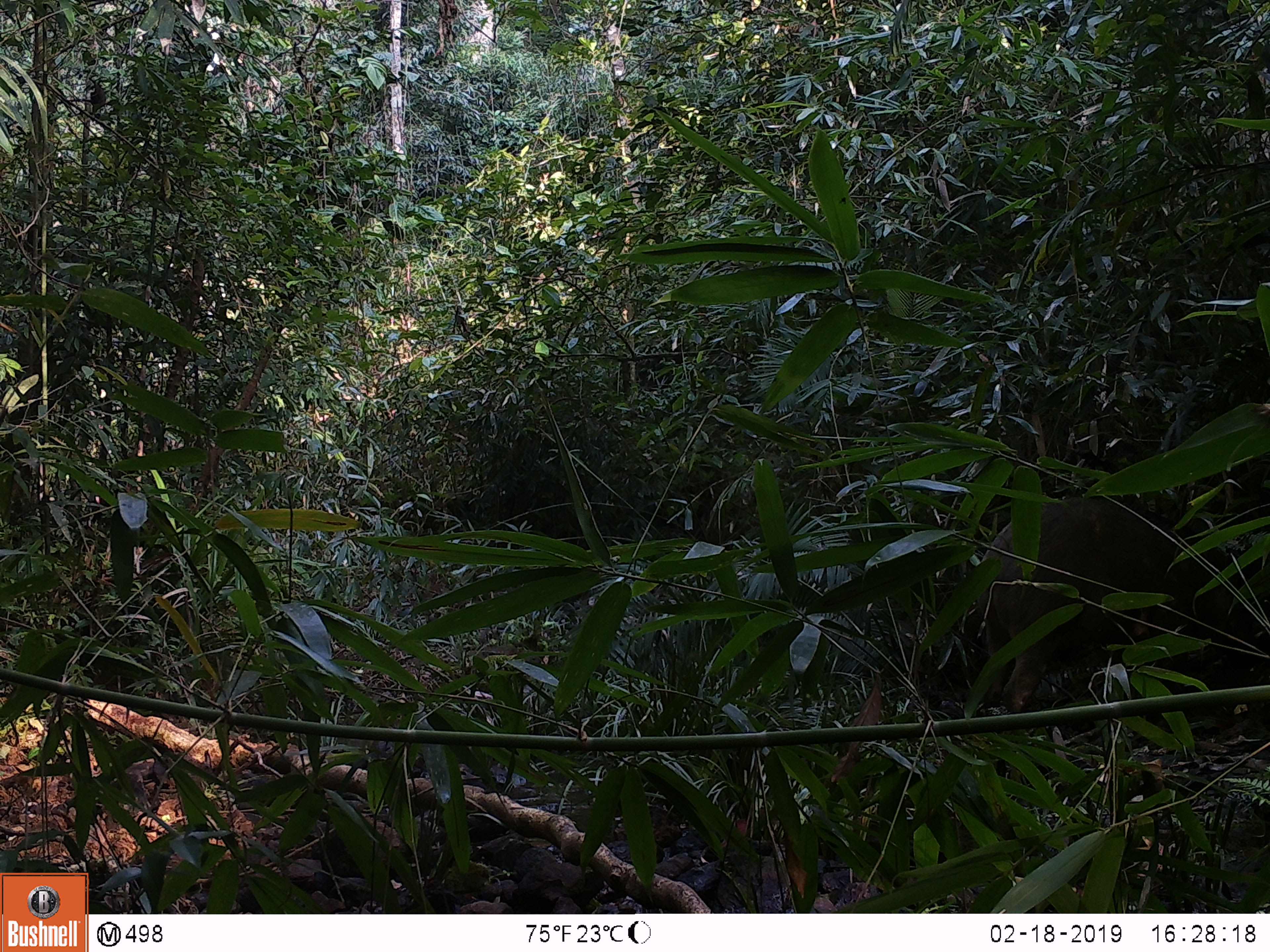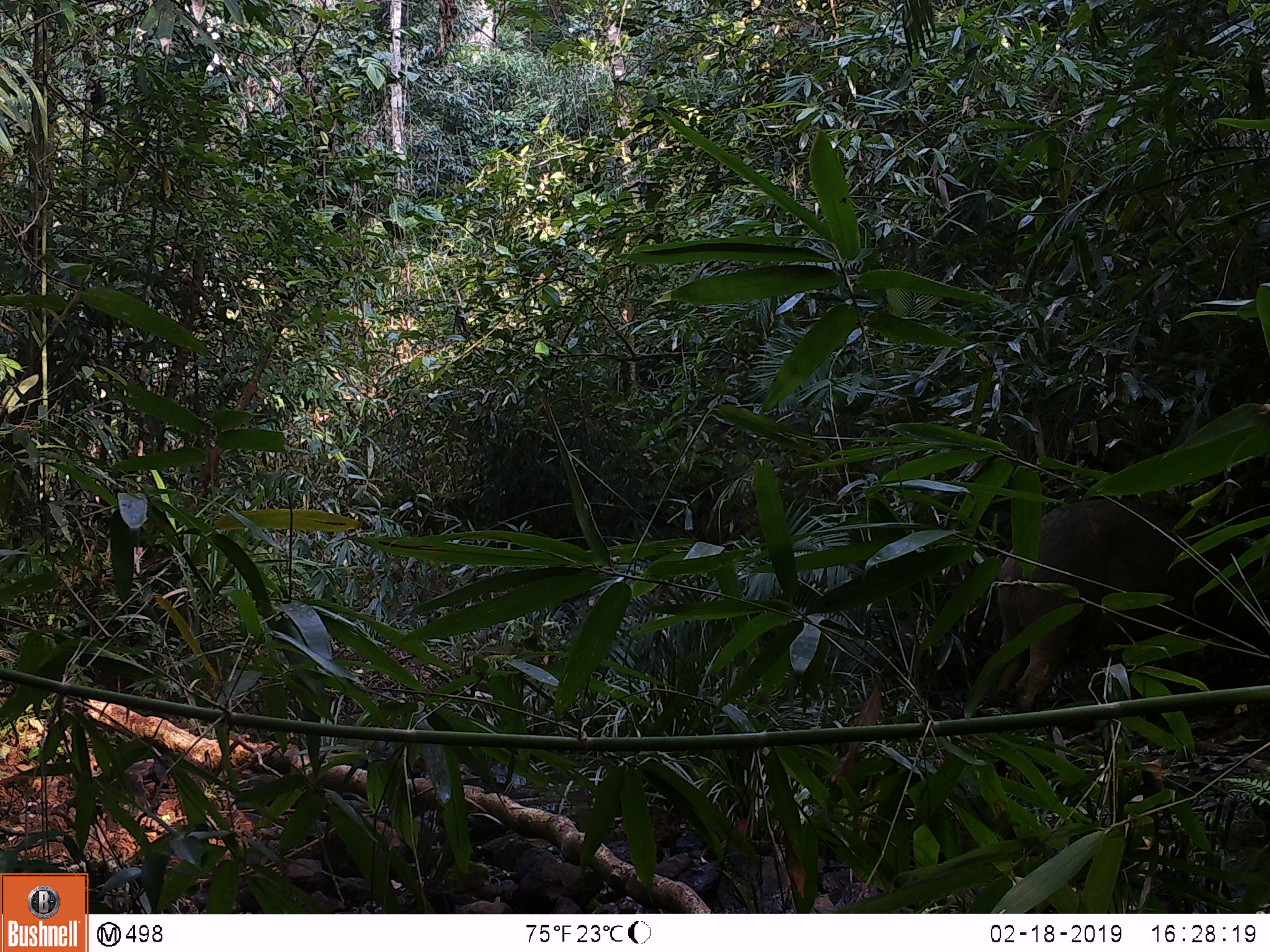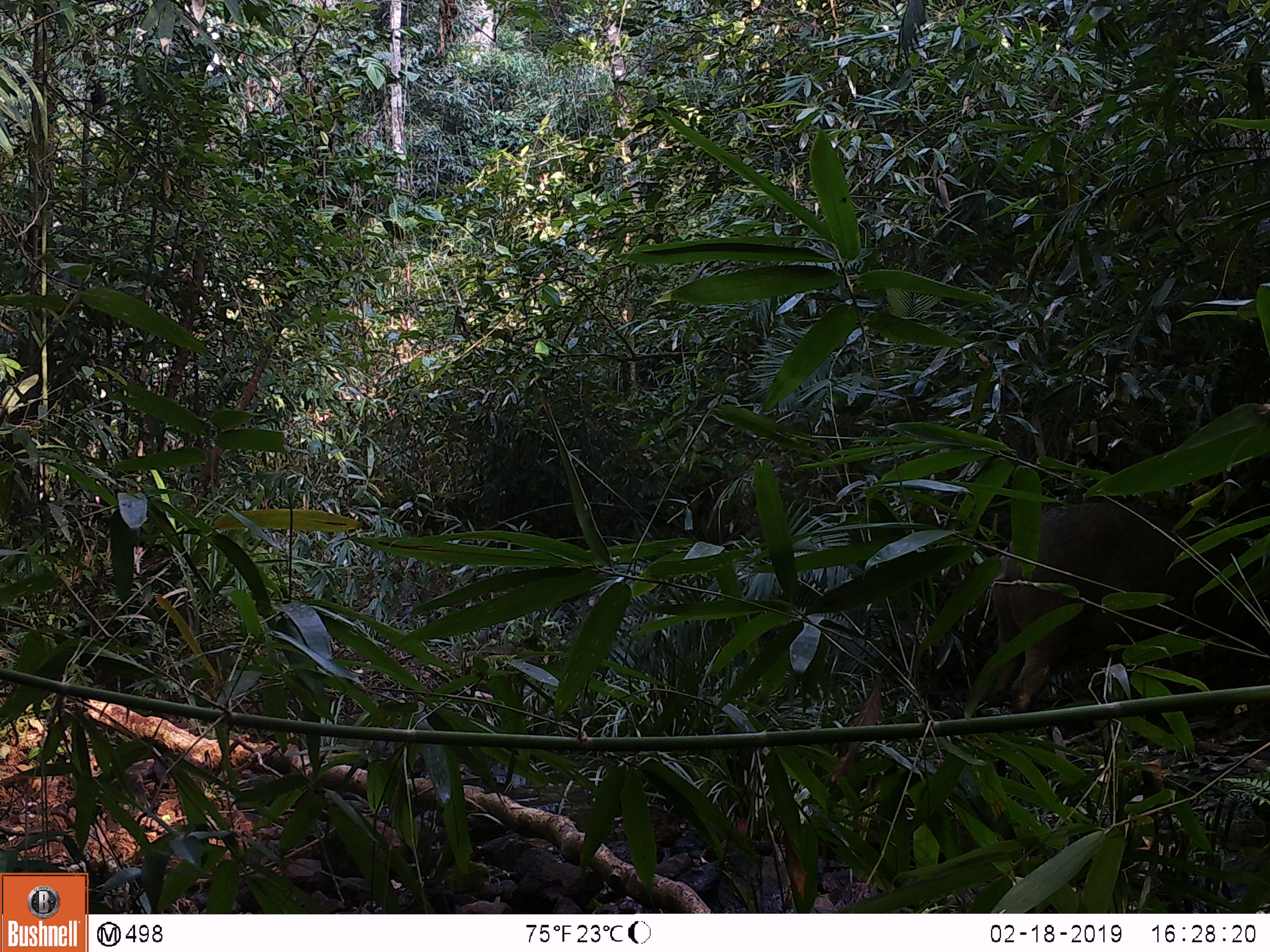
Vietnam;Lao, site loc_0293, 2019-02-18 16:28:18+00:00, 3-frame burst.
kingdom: Animalia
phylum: Chordata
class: Mammalia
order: Artiodactyla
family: Suidae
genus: Sus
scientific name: Sus scrofa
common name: eurasian wild pig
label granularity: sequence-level